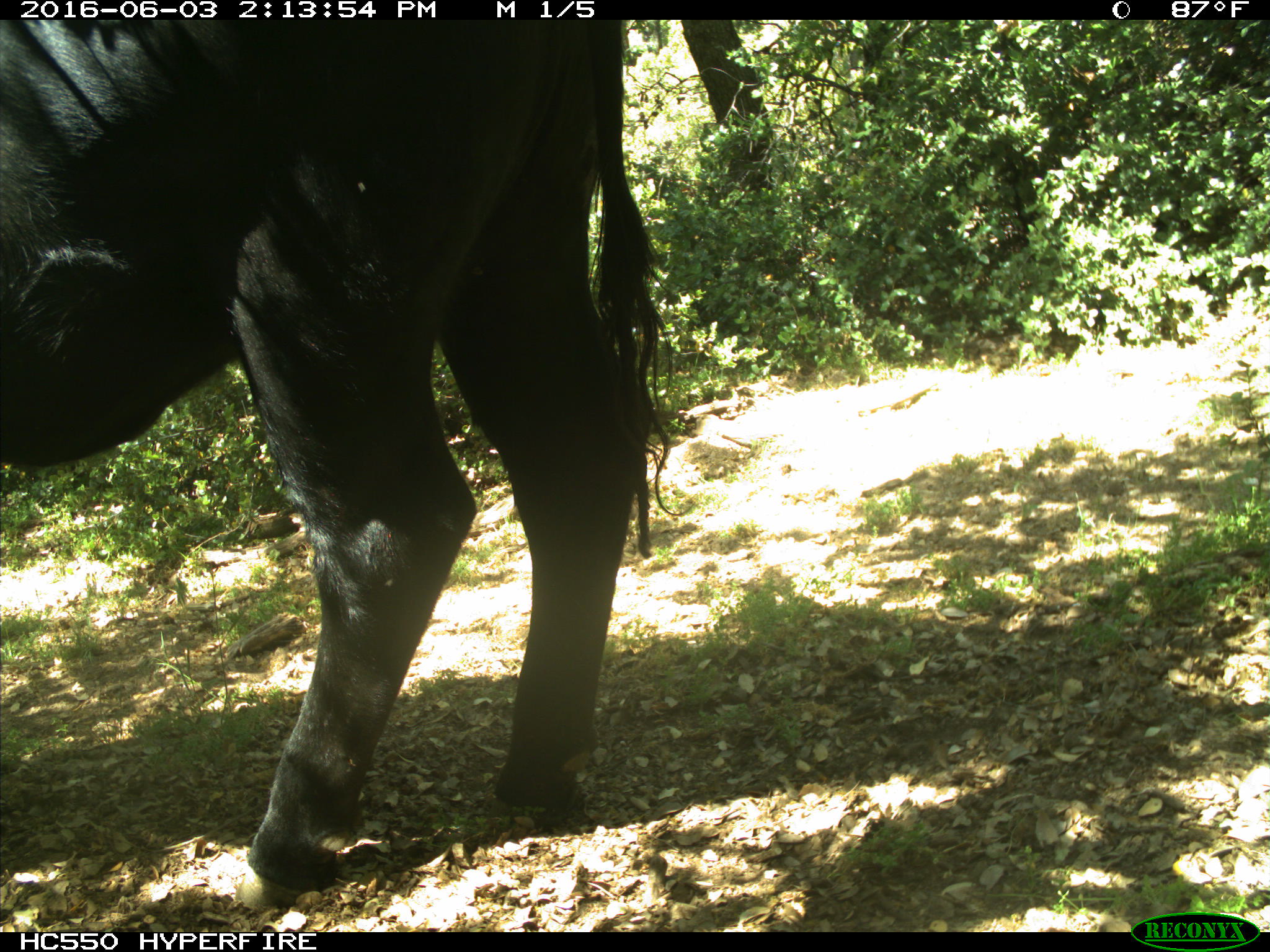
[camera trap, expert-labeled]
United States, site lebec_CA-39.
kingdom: Animalia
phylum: Chordata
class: Mammalia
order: Artiodactyla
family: Bovidae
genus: Bos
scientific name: Bos taurus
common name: domestic cow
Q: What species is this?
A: Bos taurus (domestic cow).